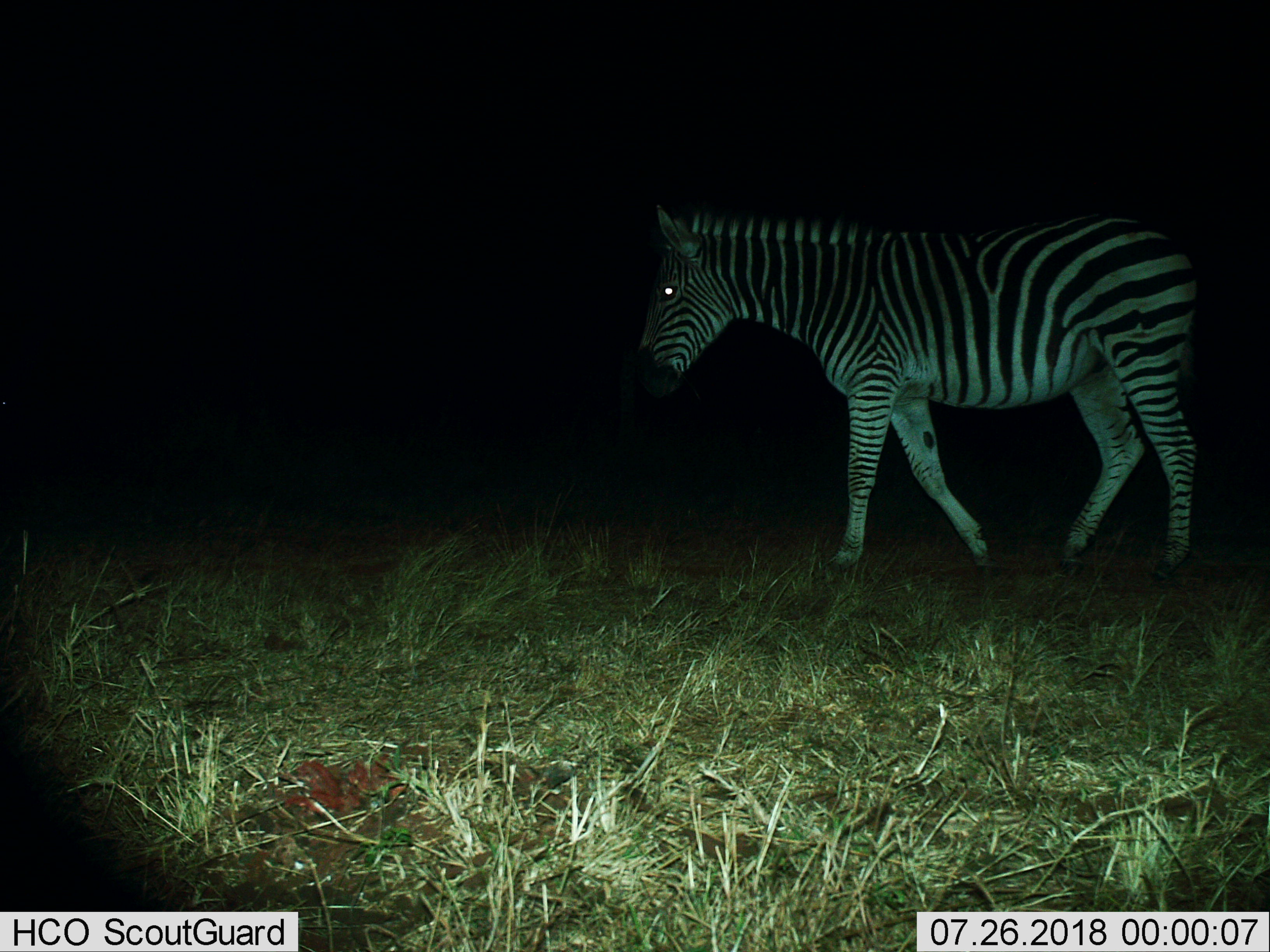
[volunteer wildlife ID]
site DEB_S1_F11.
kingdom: Animalia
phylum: Chordata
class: Mammalia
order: Perissodactyla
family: Equidae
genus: Equus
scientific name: Equus quagga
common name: plains zebra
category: zebraplains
Zebraplains (plains zebra) (Equus quagga), count 1. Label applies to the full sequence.